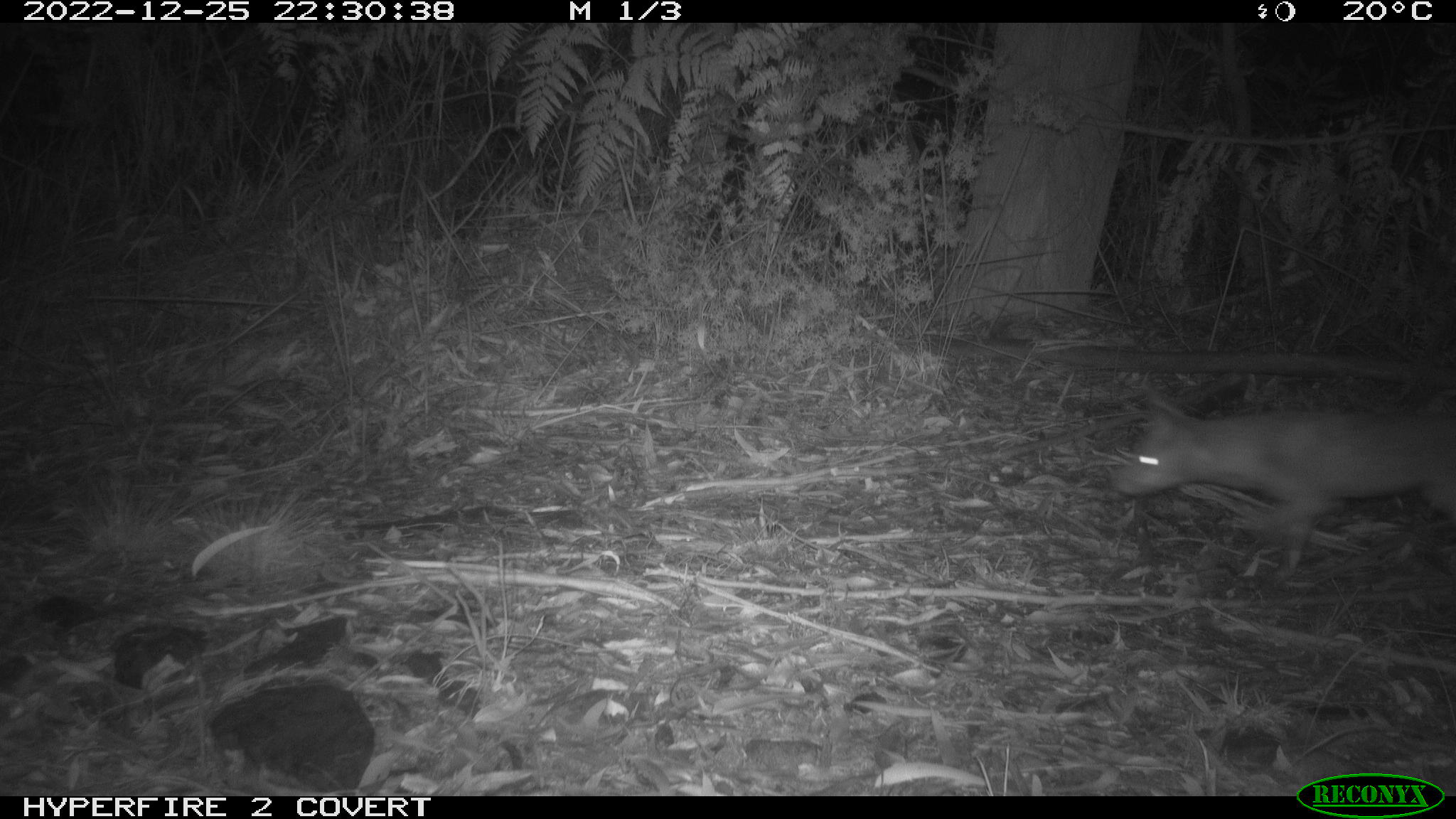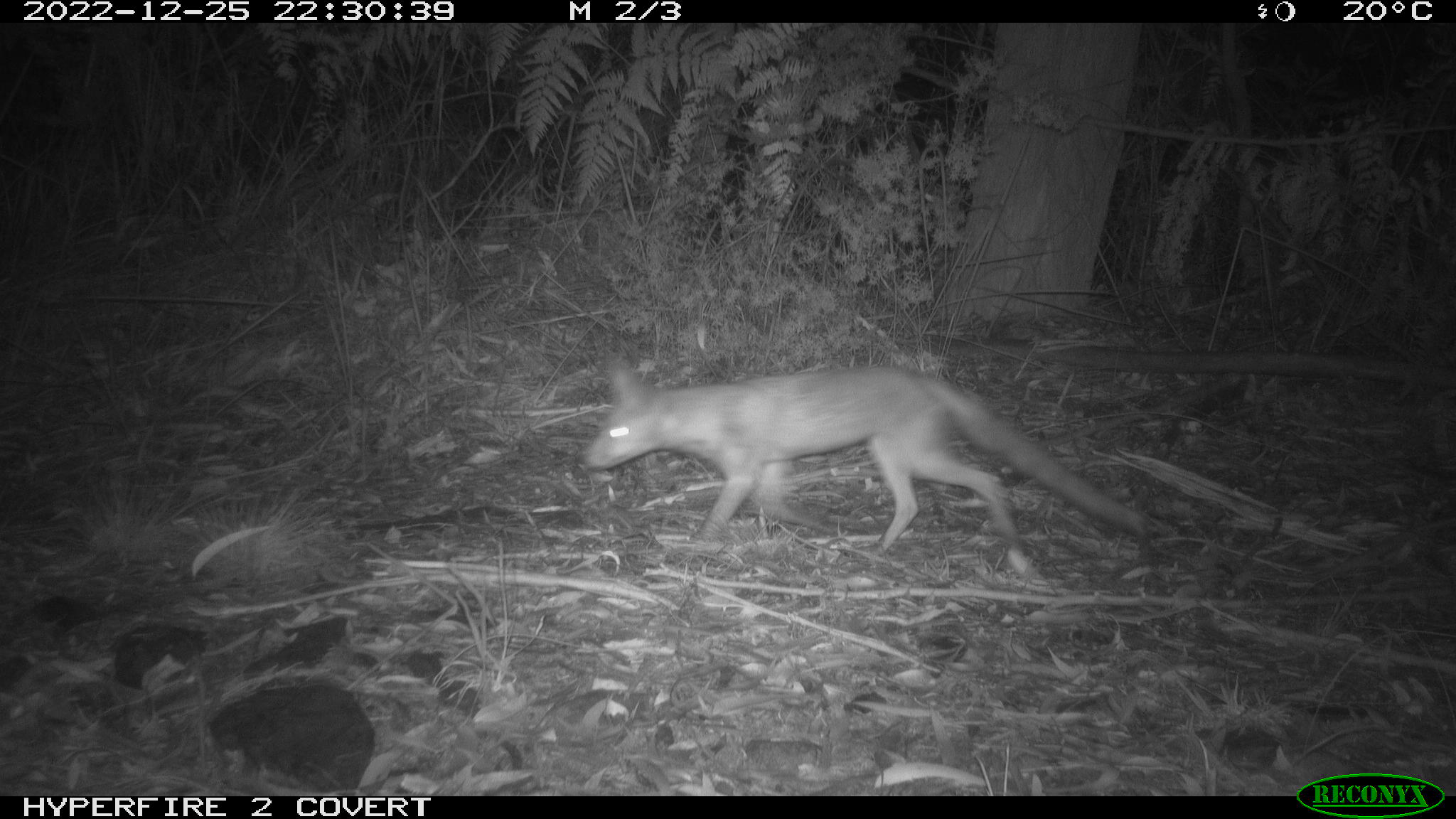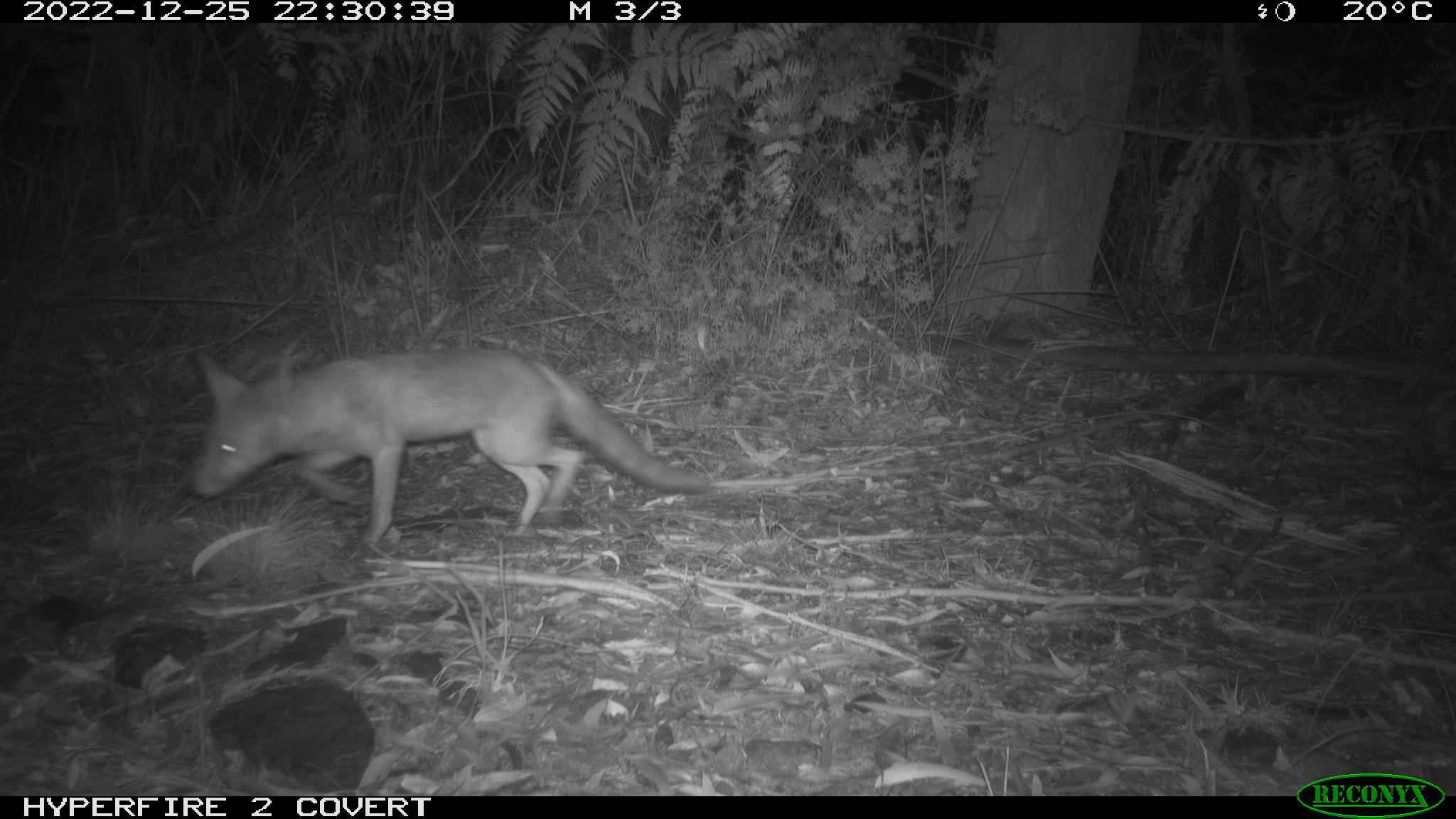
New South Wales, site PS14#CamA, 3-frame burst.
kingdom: Animalia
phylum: Chordata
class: Mammalia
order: Carnivora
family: Canidae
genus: Vulpes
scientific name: Vulpes vulpes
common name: red fox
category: fox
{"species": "fox (red fox) (Vulpes vulpes)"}